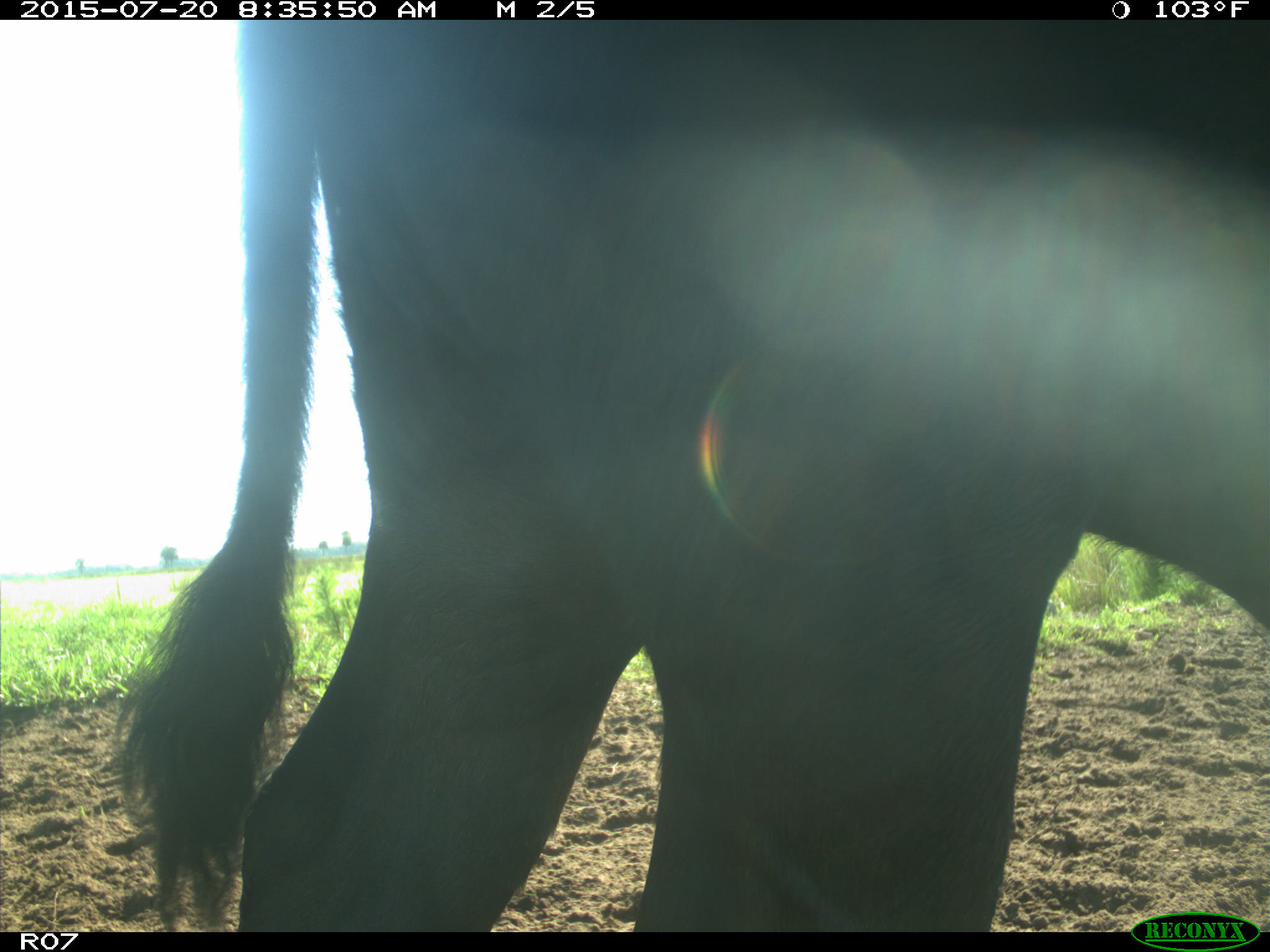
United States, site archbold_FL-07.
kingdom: Animalia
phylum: Chordata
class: Mammalia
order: Artiodactyla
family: Bovidae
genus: Bos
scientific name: Bos taurus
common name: domestic cow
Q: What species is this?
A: Bos taurus (domestic cow).